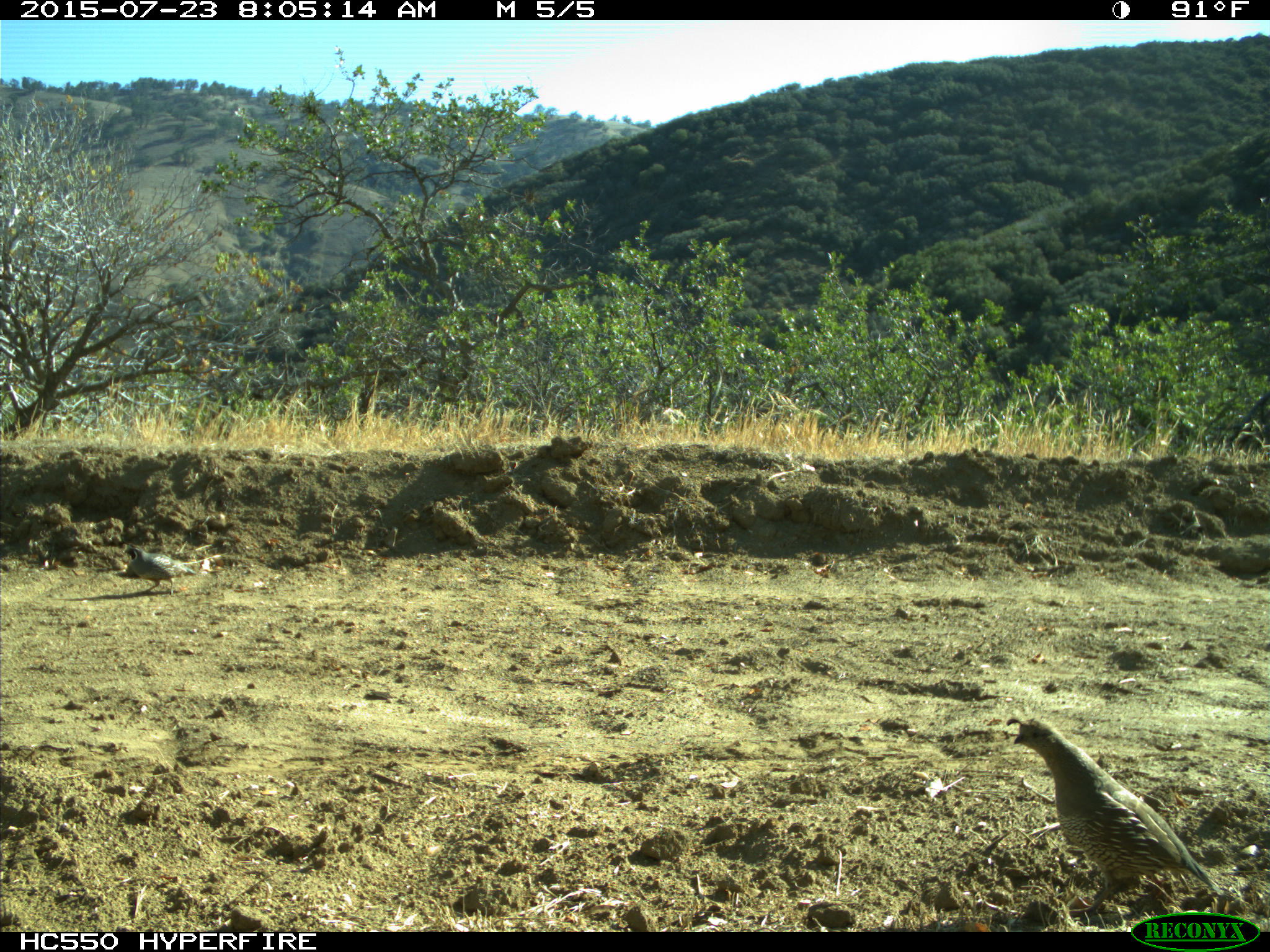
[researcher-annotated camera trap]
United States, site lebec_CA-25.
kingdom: Animalia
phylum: Chordata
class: Aves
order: Galliformes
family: Odontophoridae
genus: Callipepla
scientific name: Callipepla californica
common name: california quail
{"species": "Callipepla californica (california quail)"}